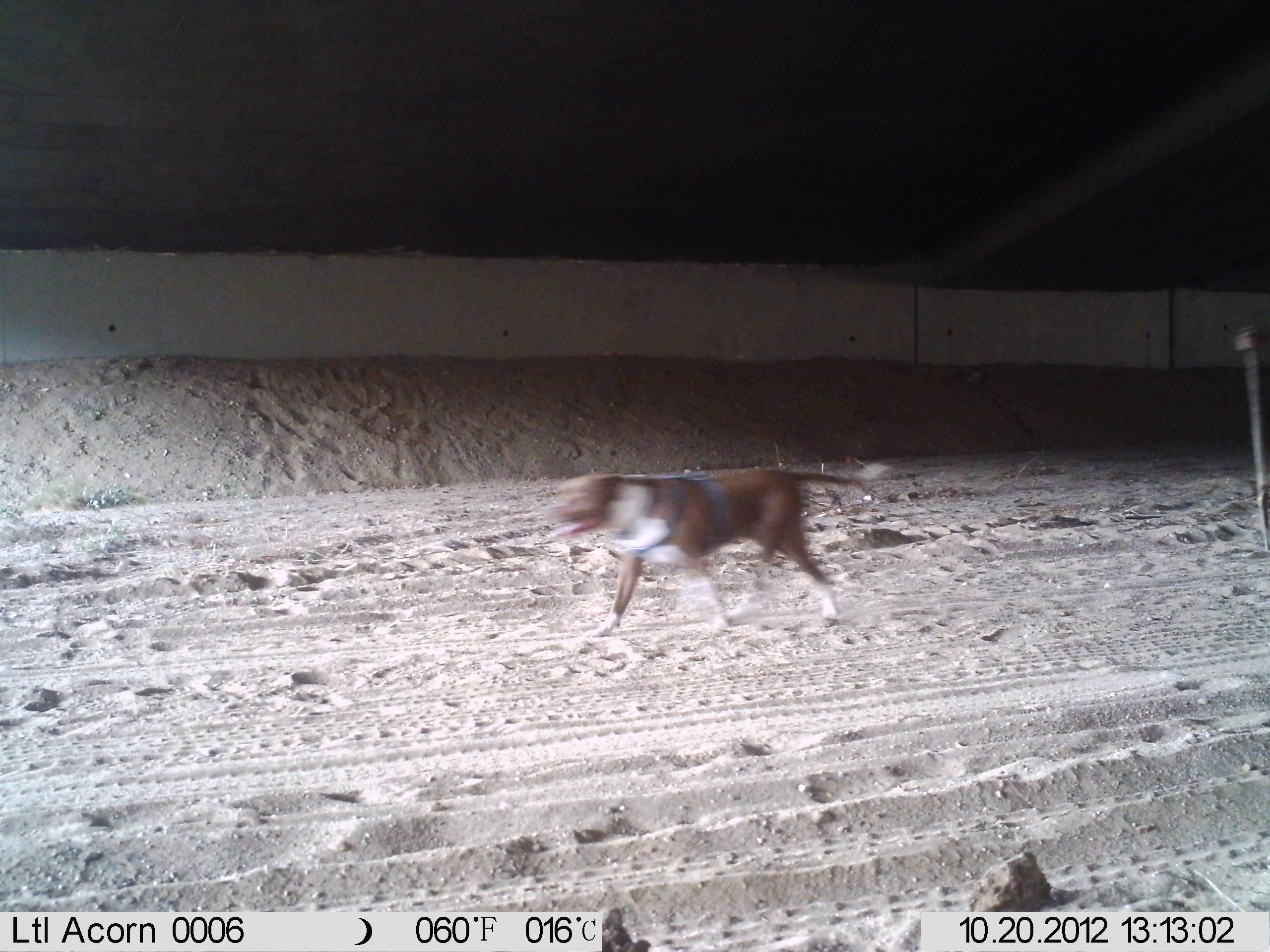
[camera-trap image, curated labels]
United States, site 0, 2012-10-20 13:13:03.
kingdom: Animalia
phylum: Chordata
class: Mammalia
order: Carnivora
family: Canidae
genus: Canis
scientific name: Canis familiaris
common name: domestic dog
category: dog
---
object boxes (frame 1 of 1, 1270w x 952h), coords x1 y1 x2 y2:
dog: 524 449 894 660